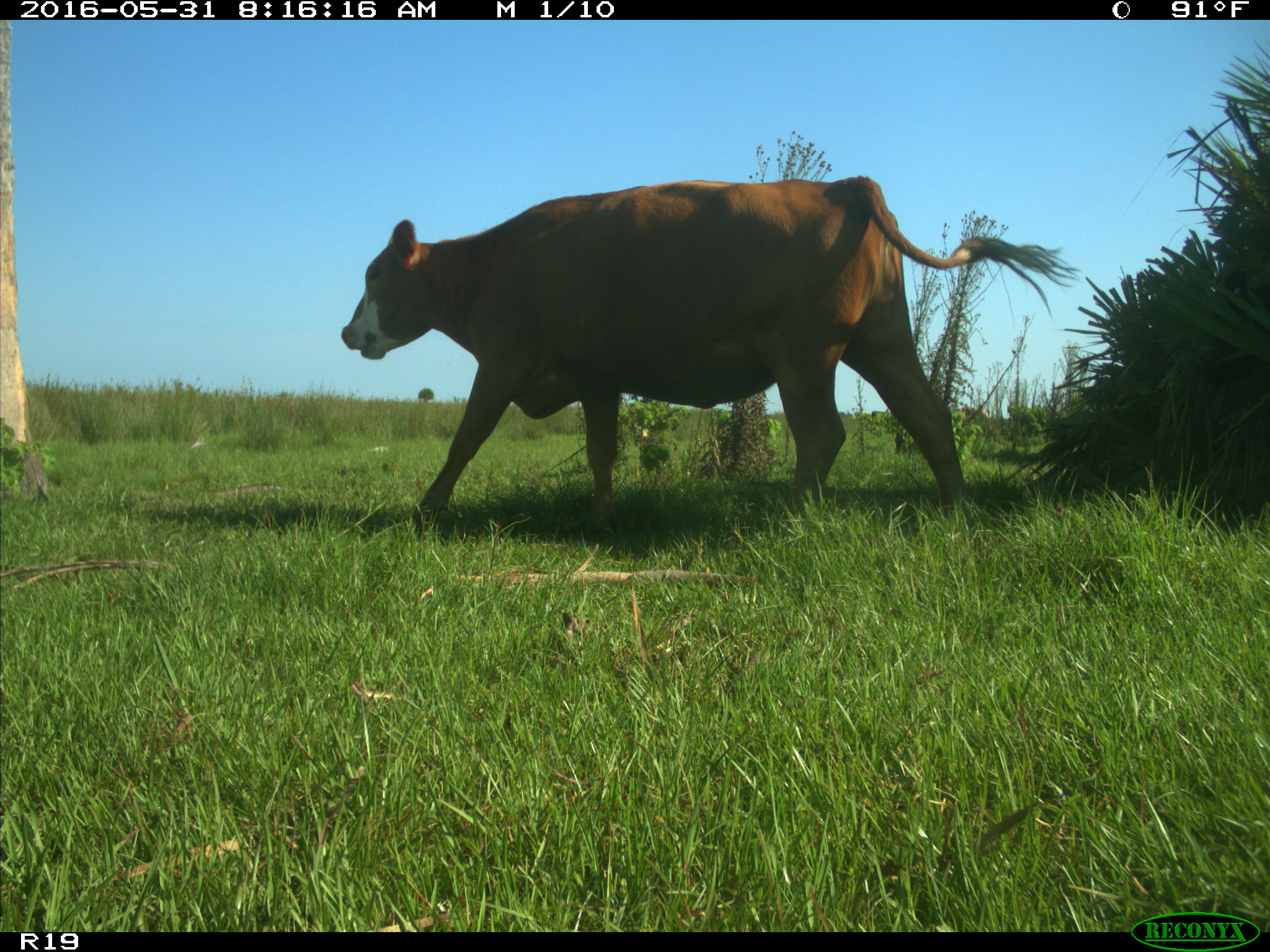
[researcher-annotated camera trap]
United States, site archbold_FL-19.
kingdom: Animalia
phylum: Chordata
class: Mammalia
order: Artiodactyla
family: Bovidae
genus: Bos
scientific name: Bos taurus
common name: domestic cow